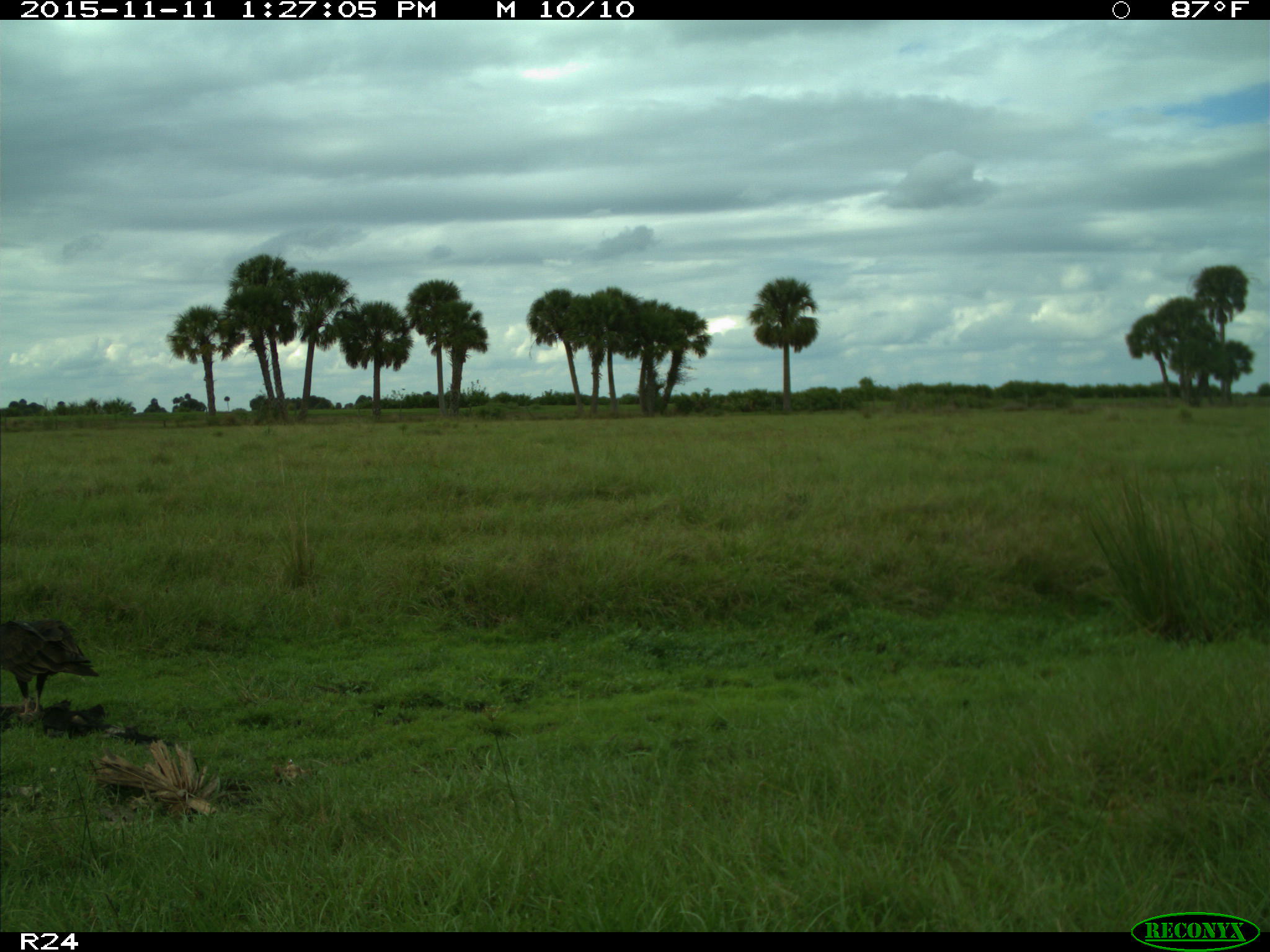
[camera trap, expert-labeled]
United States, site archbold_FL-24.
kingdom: Animalia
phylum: Chordata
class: Aves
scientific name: Aves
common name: birds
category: unidentified bird